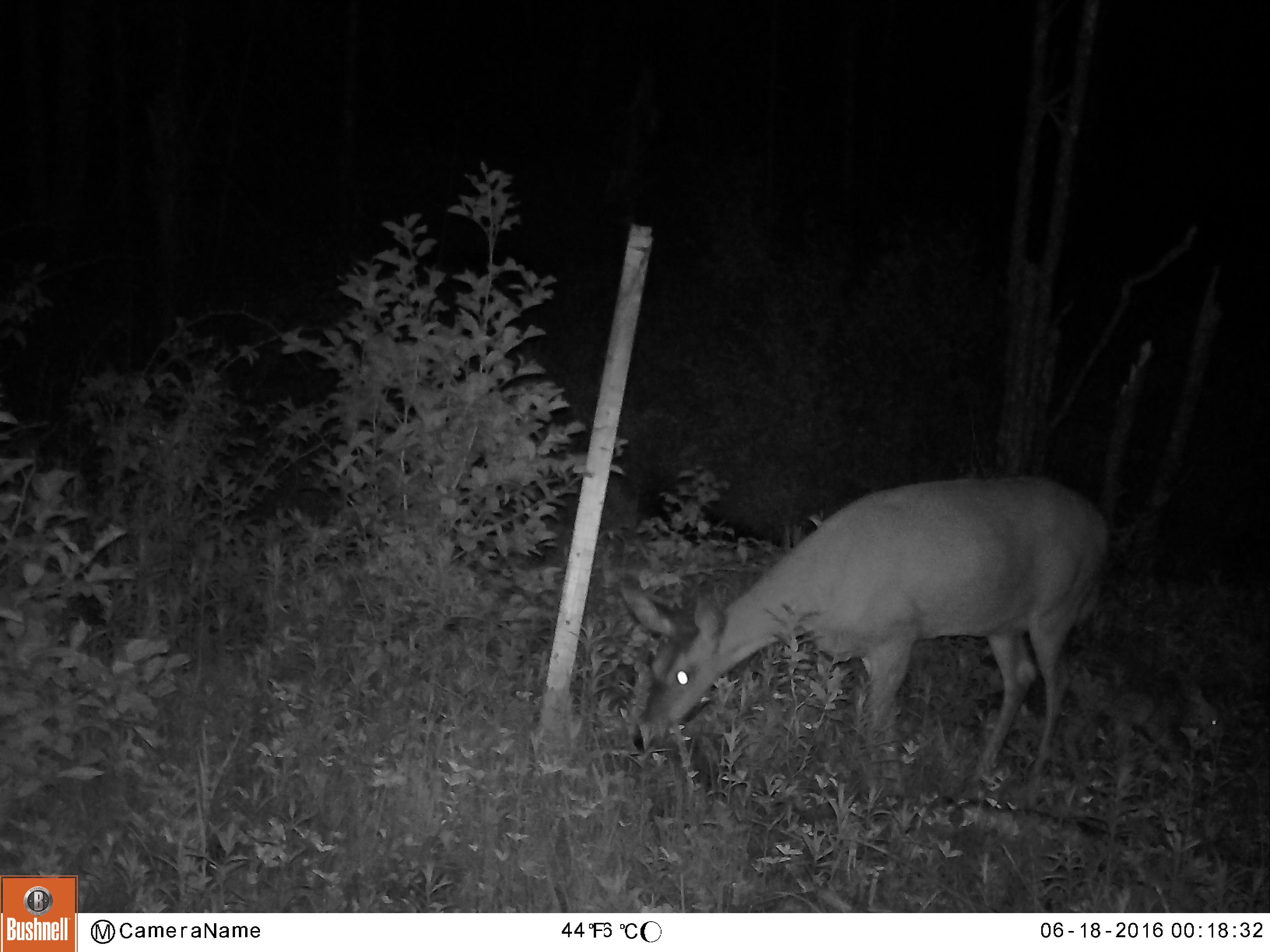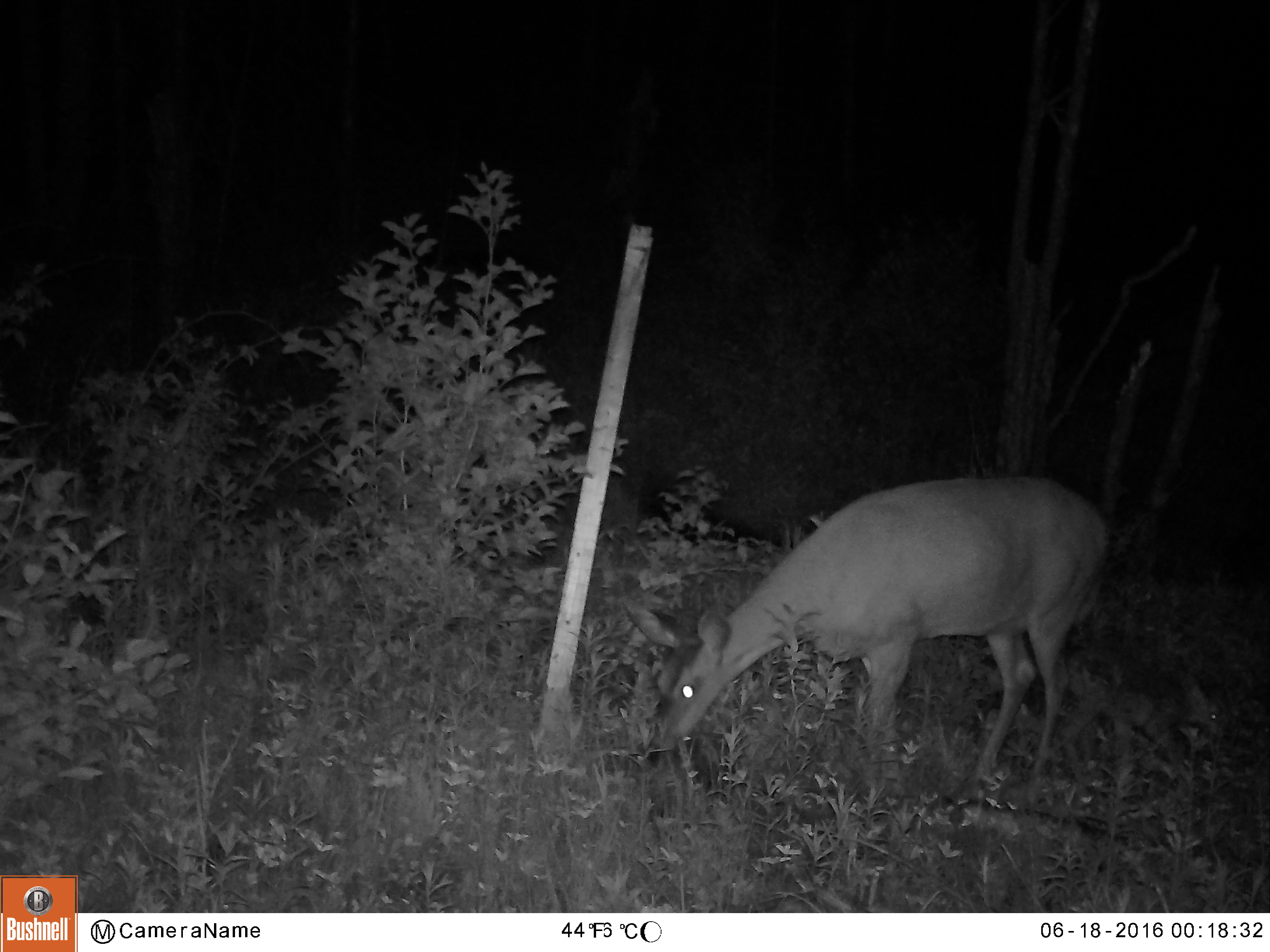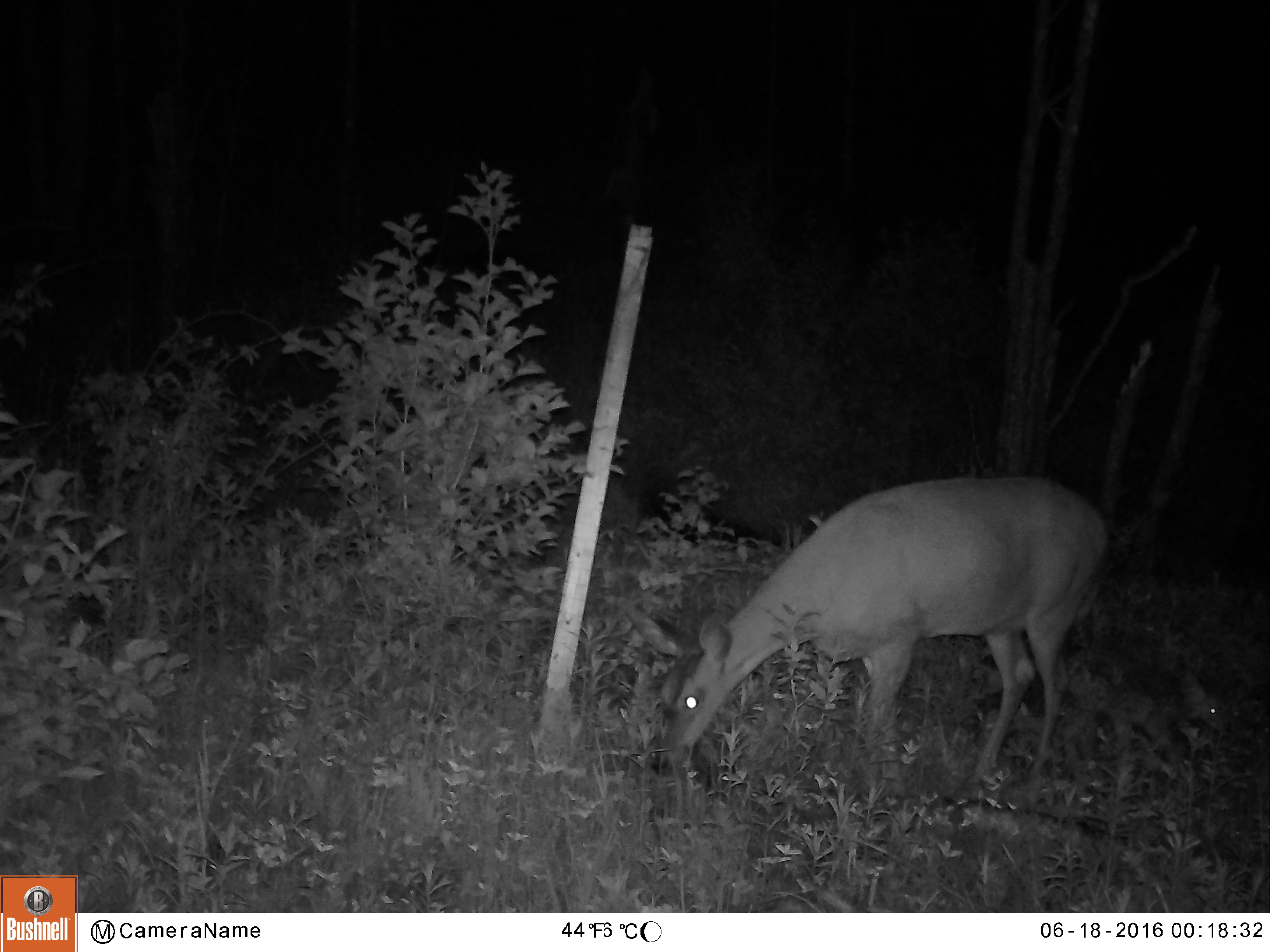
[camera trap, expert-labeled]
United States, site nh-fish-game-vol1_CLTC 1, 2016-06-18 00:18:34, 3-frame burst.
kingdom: Animalia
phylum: Chordata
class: Mammalia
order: Artiodactyla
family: Cervidae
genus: Odocoileus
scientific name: Odocoileus virginianus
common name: white-tailed deer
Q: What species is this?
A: White-tailed deer (Odocoileus virginianus).